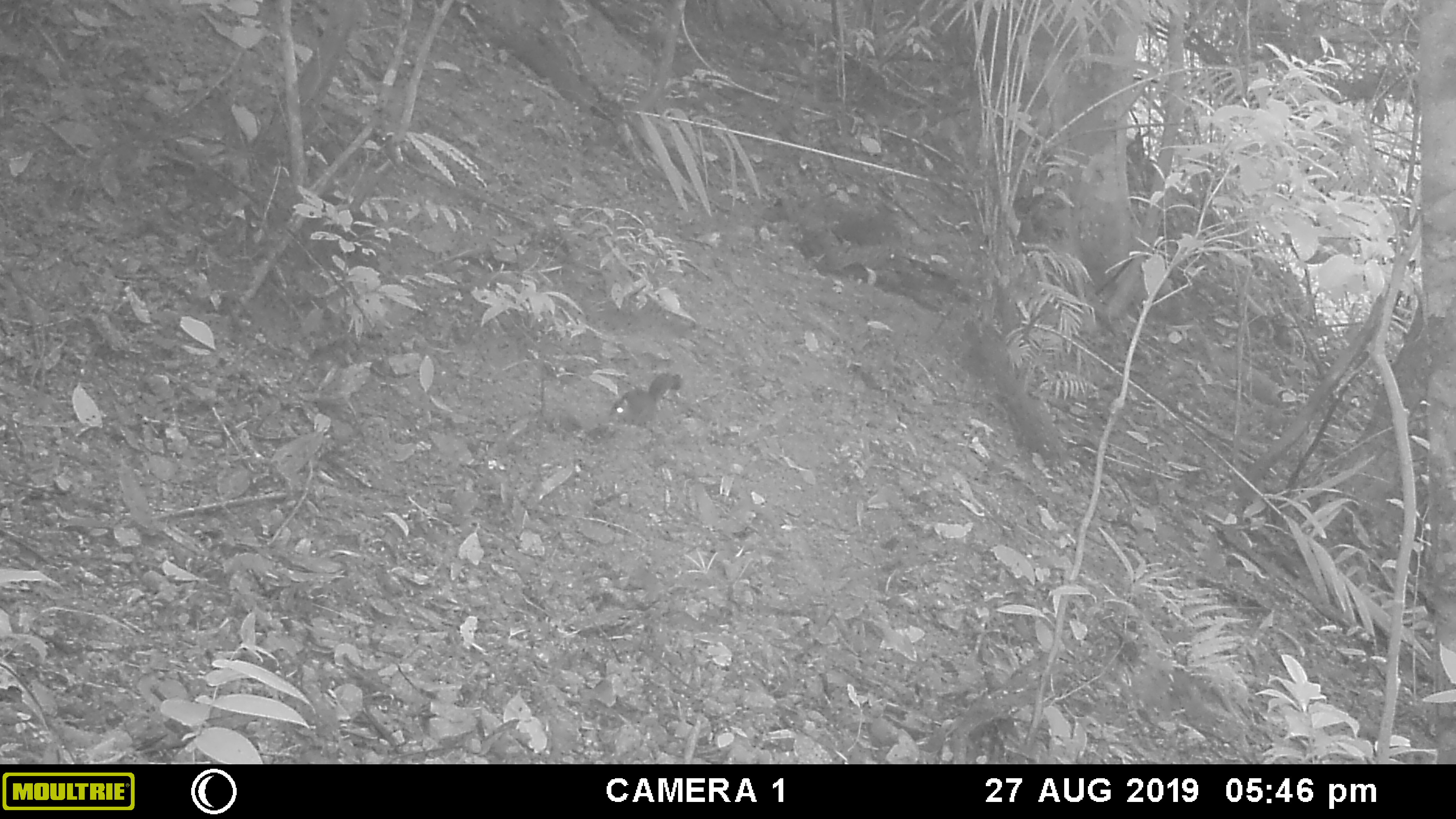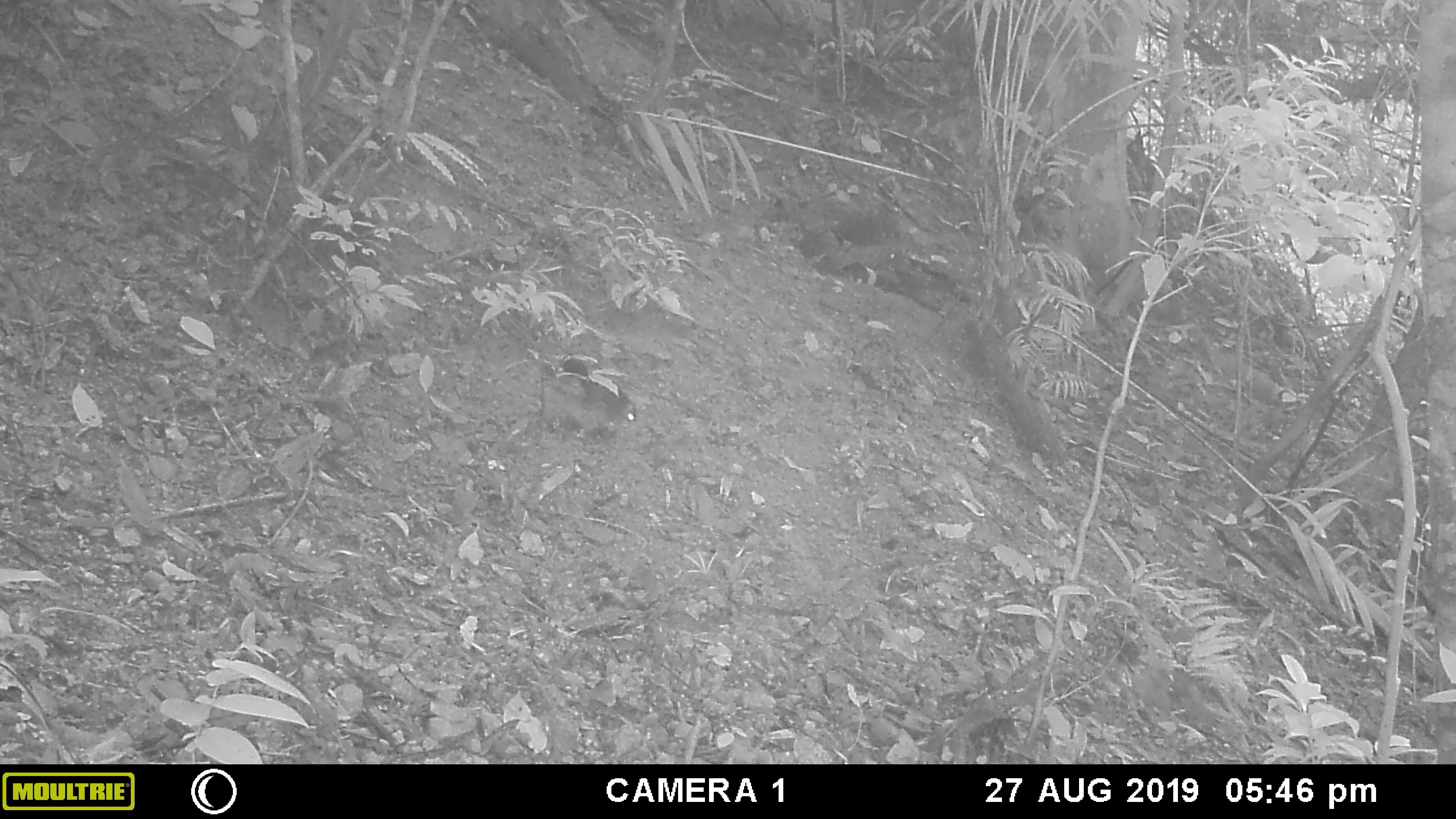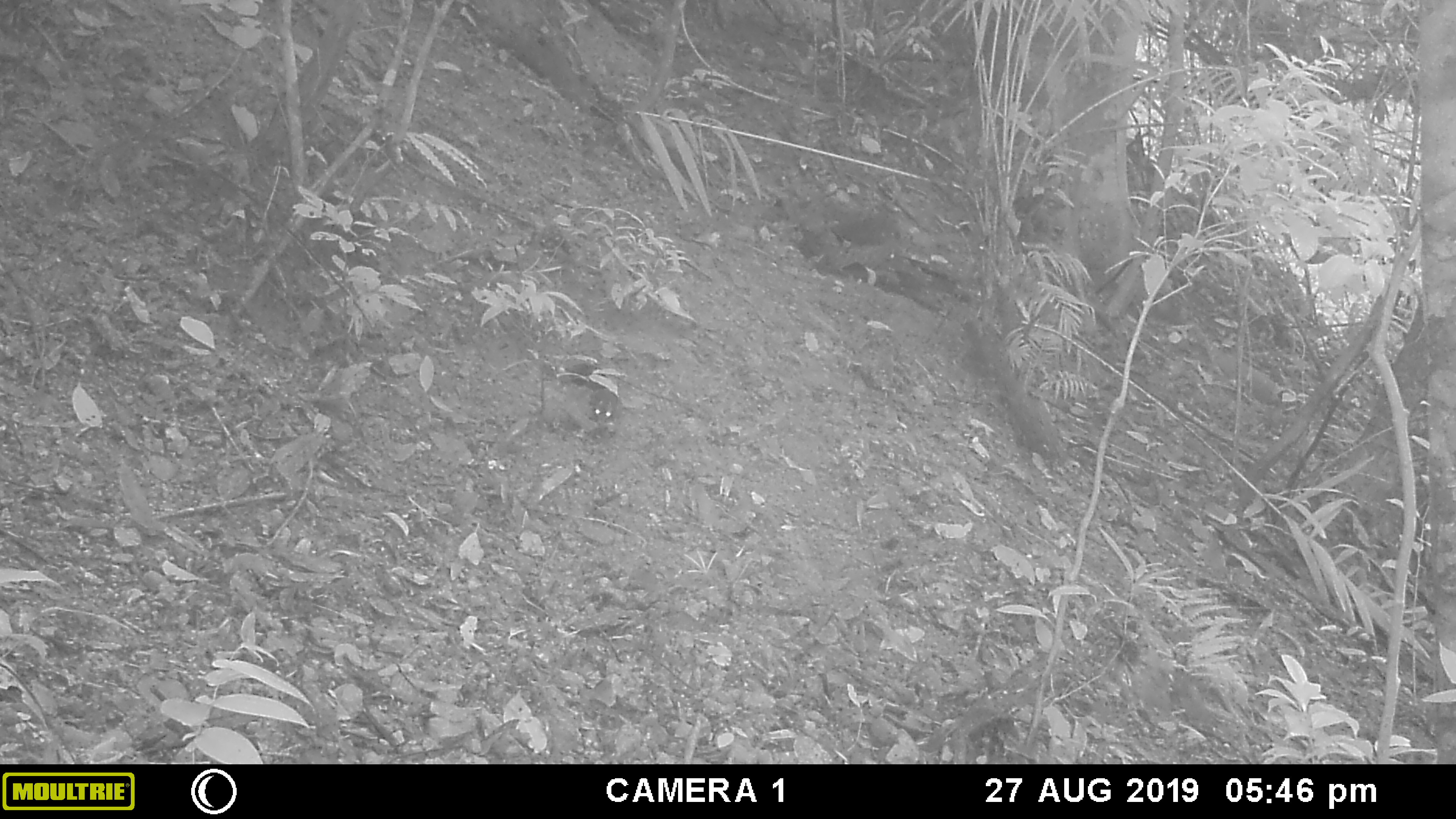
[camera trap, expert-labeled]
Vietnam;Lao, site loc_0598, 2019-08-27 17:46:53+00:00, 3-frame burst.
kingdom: Animalia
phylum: Chordata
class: Mammalia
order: Rodentia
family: Sciuridae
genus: Callosciurus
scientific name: Callosciurus erythraeus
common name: pallas's squirrel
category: pallass squirrel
Pallass squirrel (pallas's squirrel) (Callosciurus erythraeus). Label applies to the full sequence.